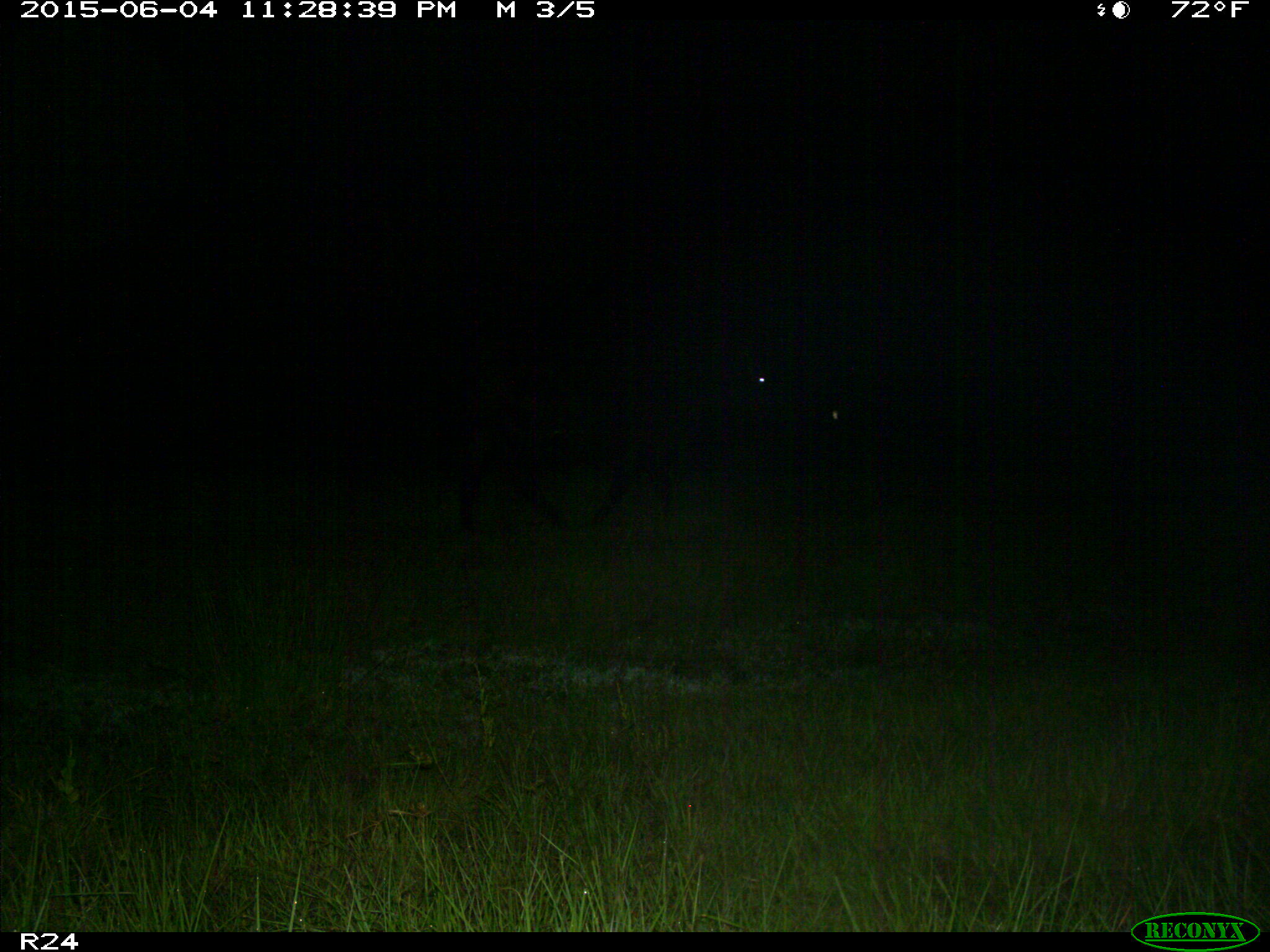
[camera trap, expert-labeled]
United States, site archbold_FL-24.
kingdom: Animalia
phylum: Chordata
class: Mammalia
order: Artiodactyla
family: Bovidae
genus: Bos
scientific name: Bos taurus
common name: domestic cow